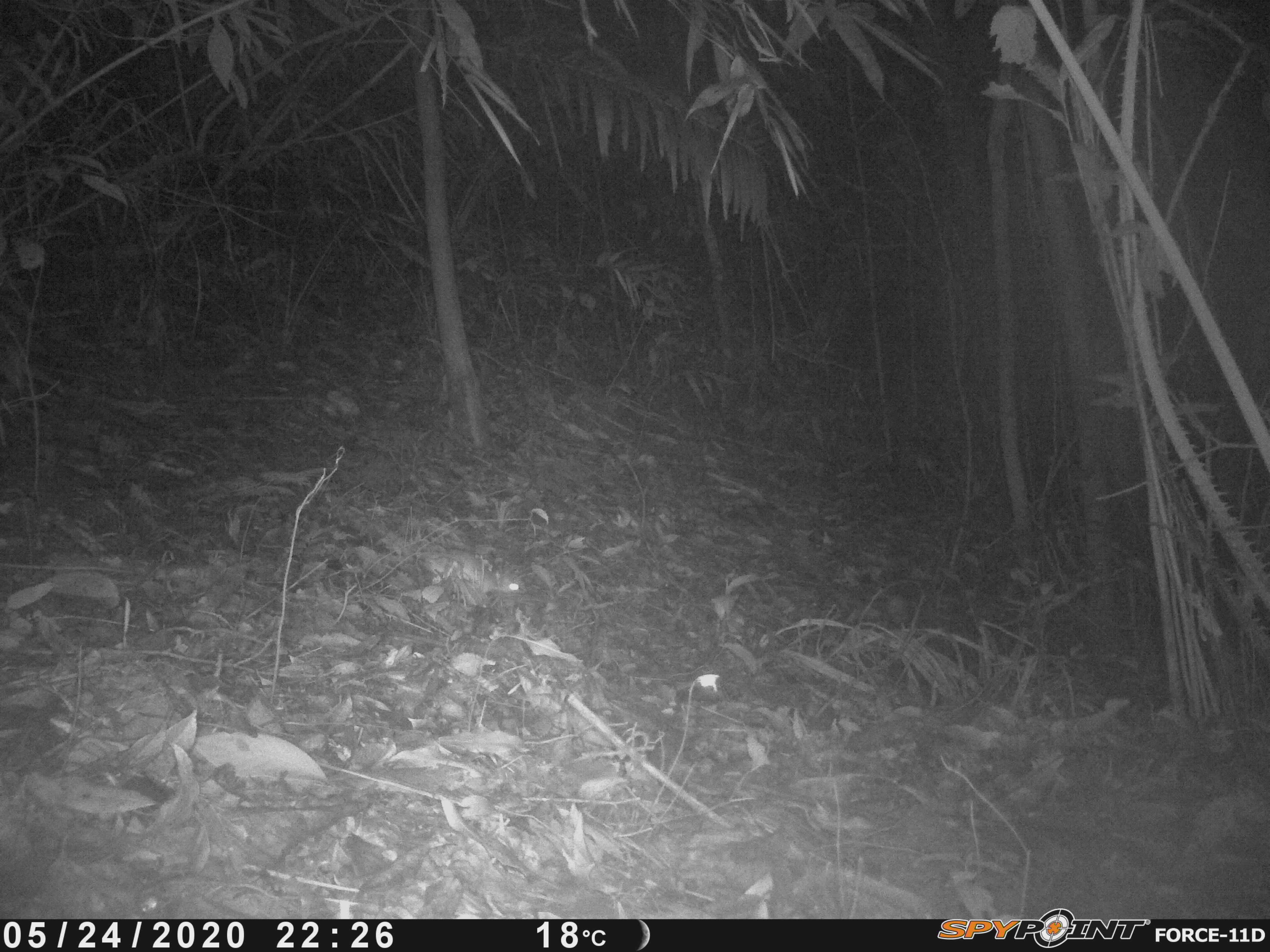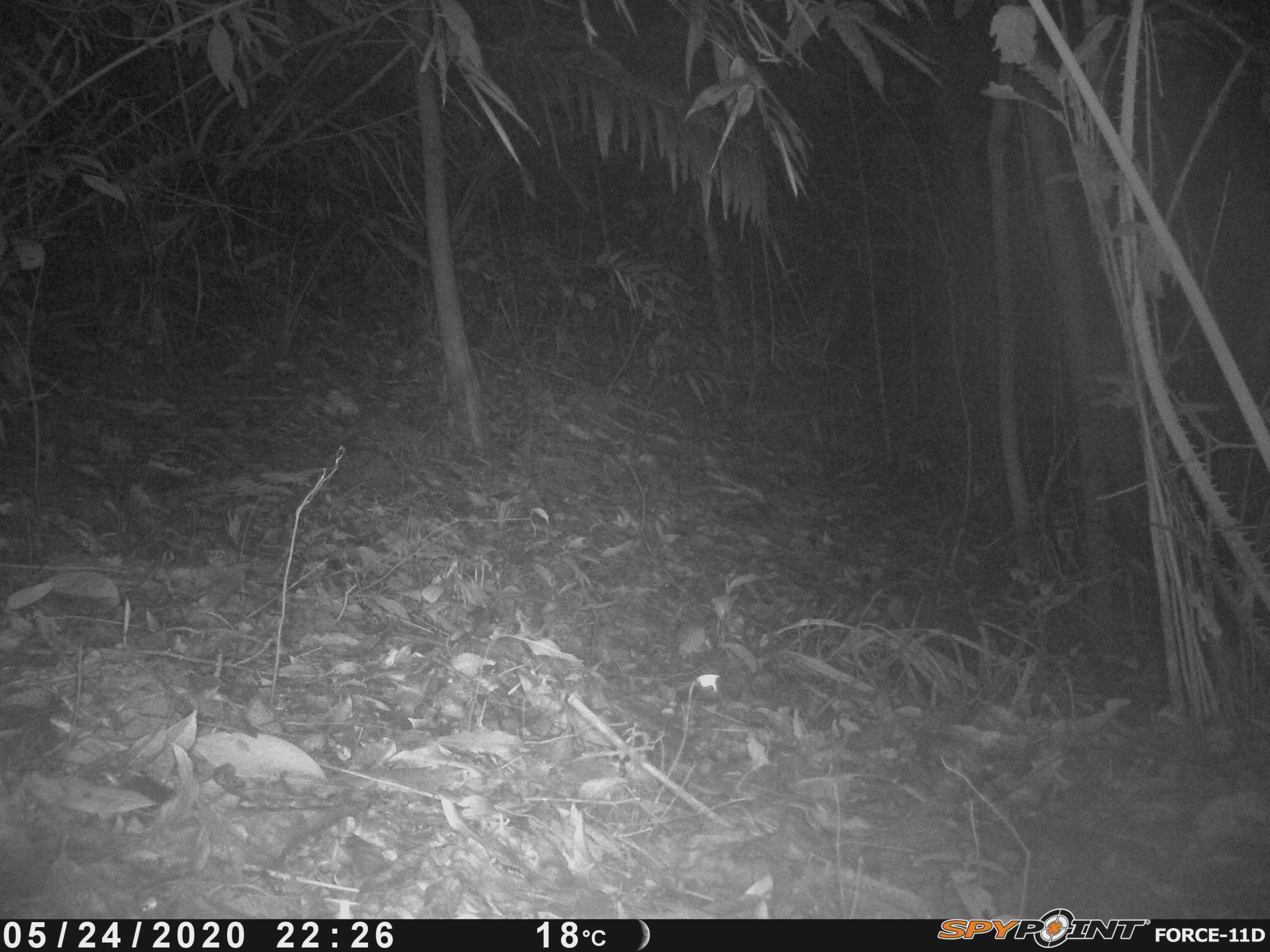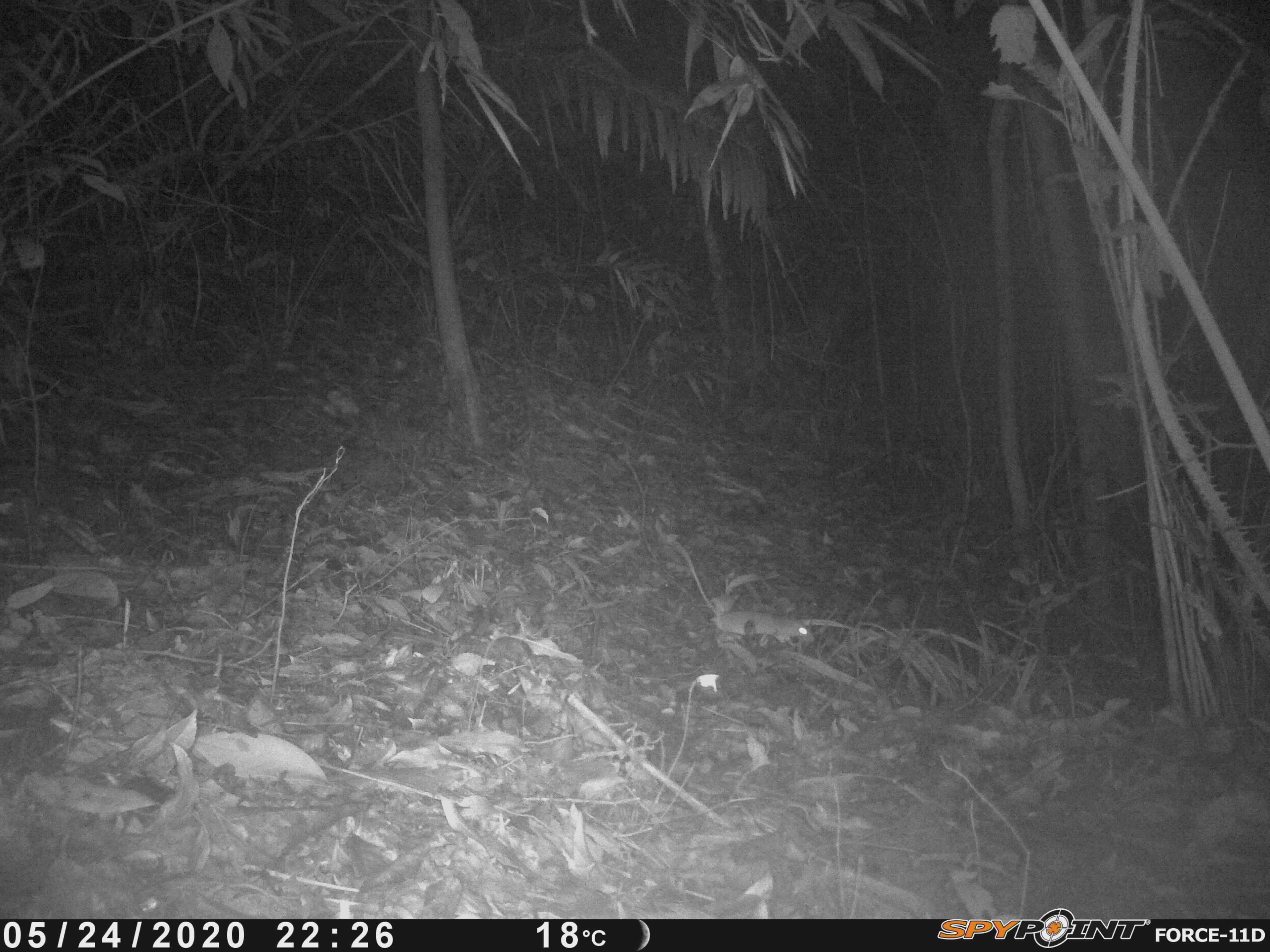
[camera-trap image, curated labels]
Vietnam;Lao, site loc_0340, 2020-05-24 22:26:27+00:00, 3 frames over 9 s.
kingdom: Animalia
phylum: Chordata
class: Mammalia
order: Rodentia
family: Muridae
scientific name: Muridae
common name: old-world mice and rats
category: unidentified murid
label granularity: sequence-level